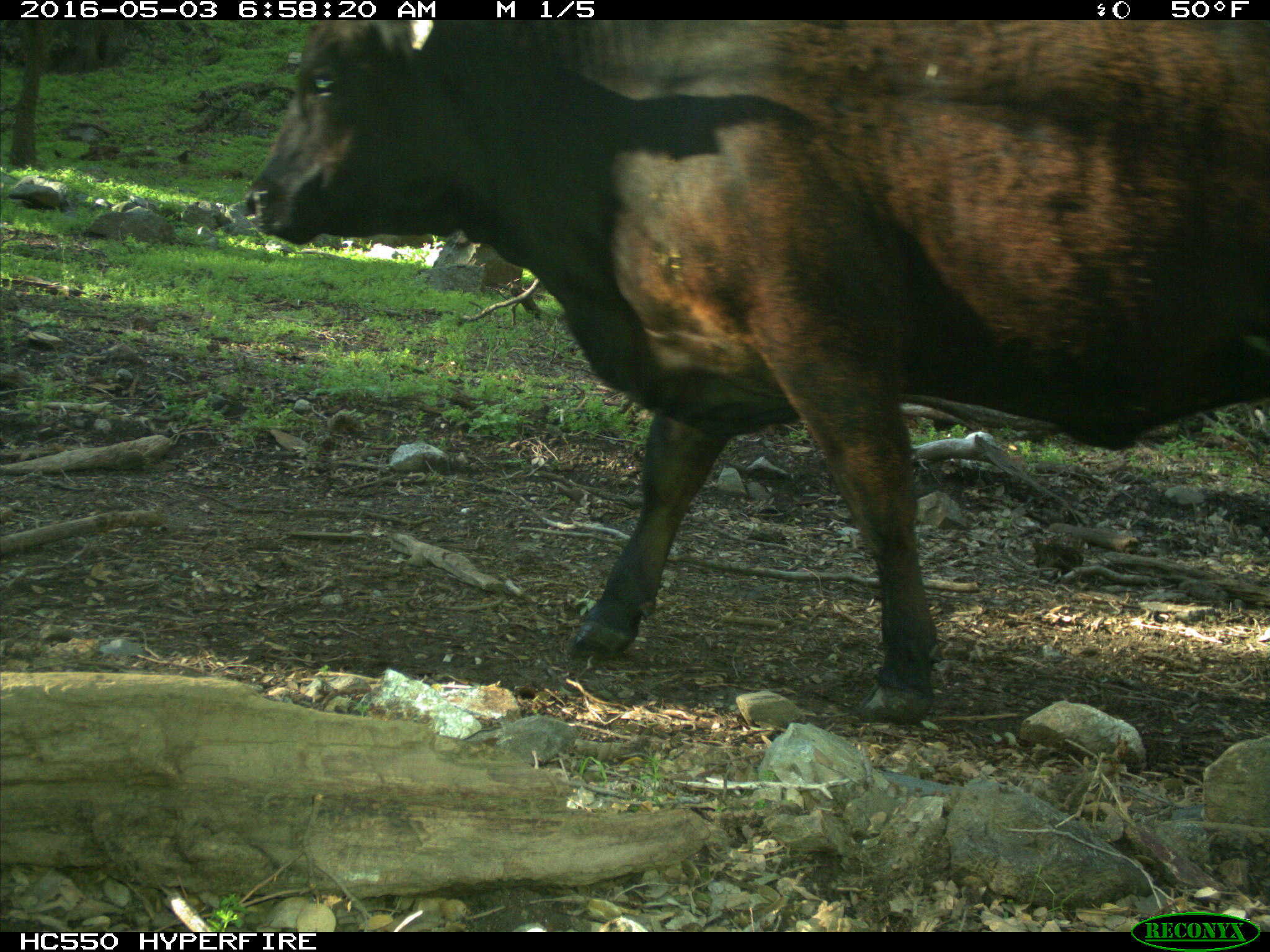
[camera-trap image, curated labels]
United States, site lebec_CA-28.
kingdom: Animalia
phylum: Chordata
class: Mammalia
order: Artiodactyla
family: Bovidae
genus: Bos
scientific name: Bos taurus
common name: domestic cow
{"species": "Bos taurus (domestic cow)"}